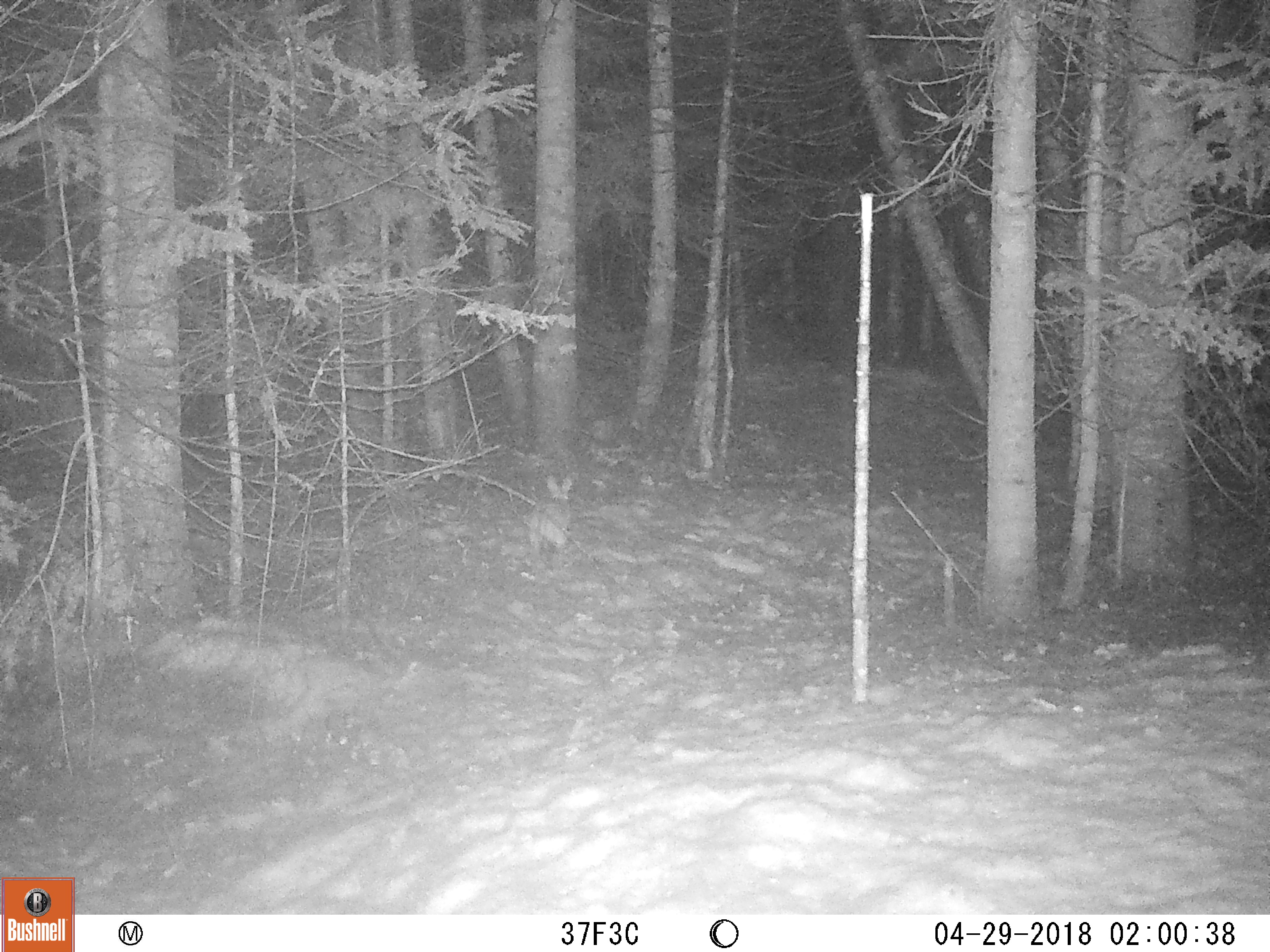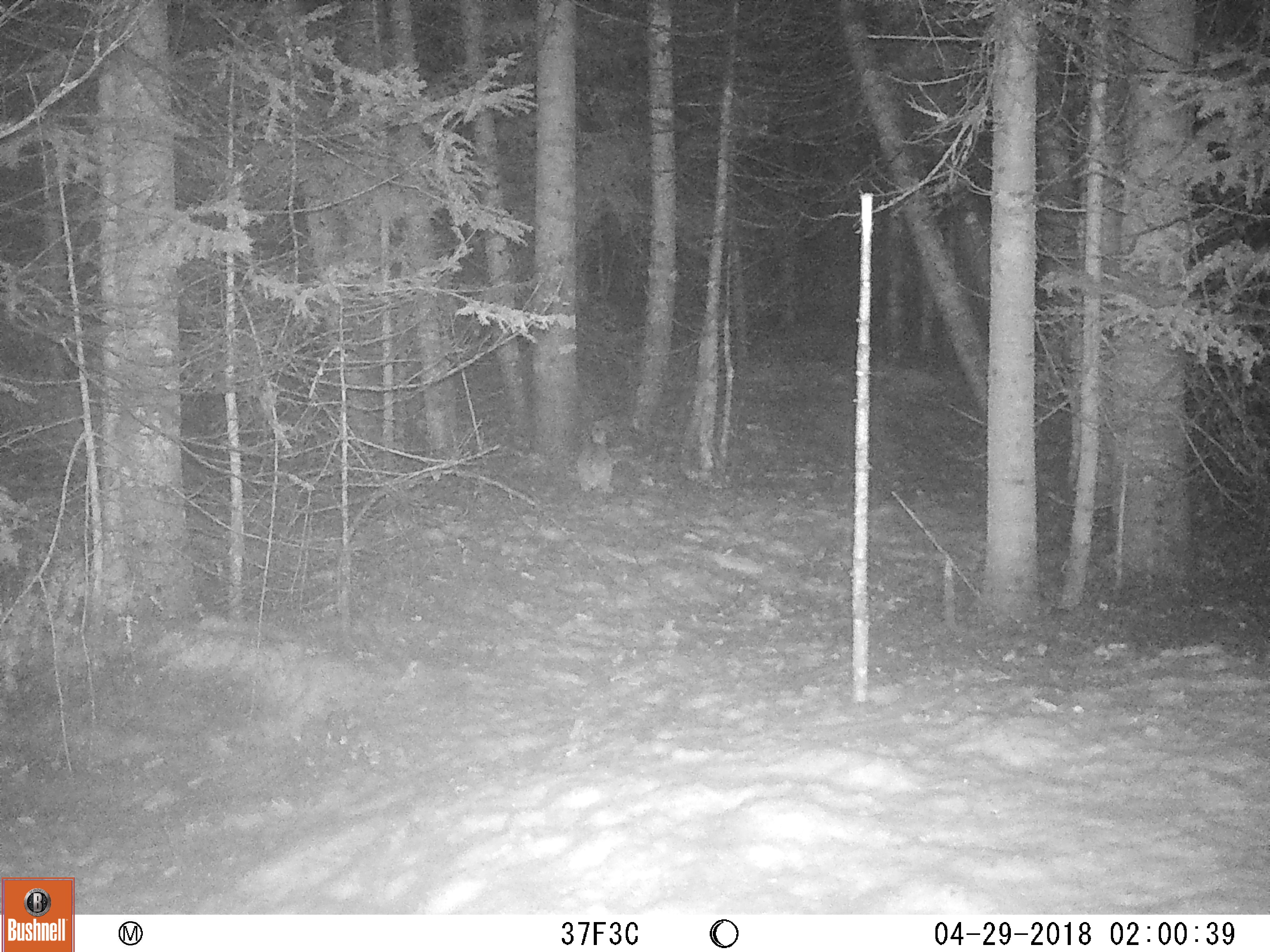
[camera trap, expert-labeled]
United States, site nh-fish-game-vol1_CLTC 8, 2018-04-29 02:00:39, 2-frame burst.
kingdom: Animalia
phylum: Chordata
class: Mammalia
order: Lagomorpha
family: Leporidae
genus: Lepus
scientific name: Lepus americanus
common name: snowshoe hare